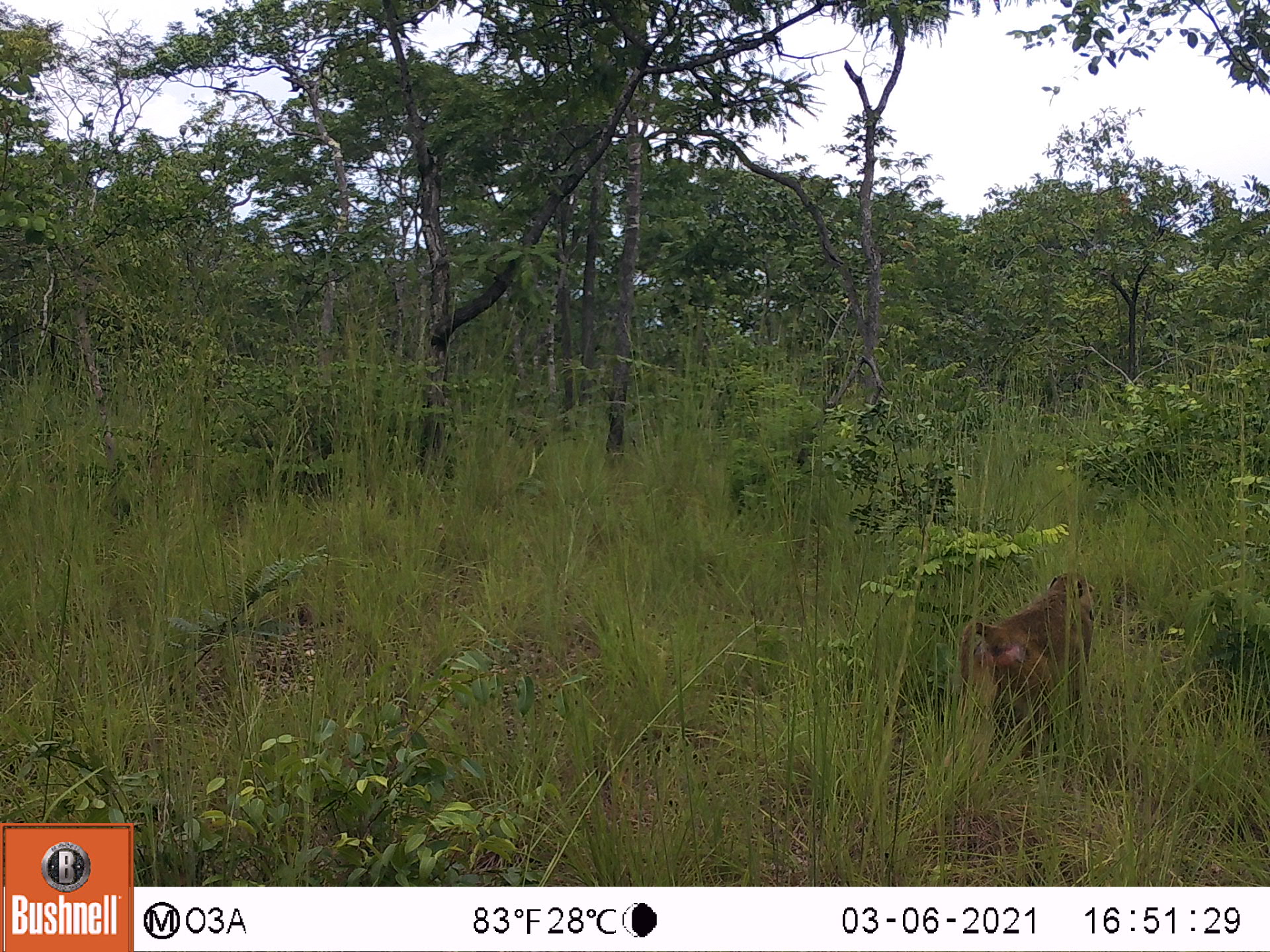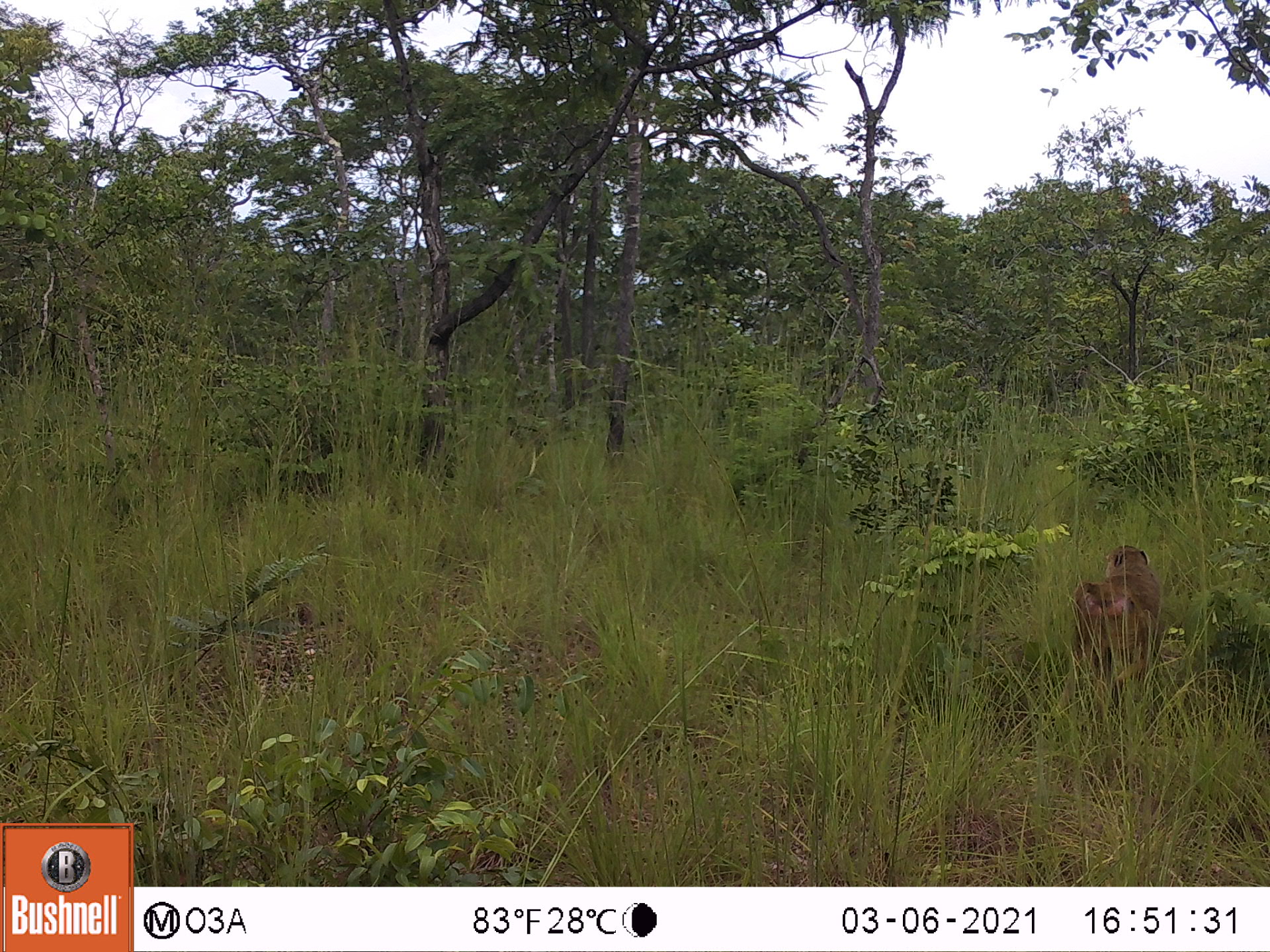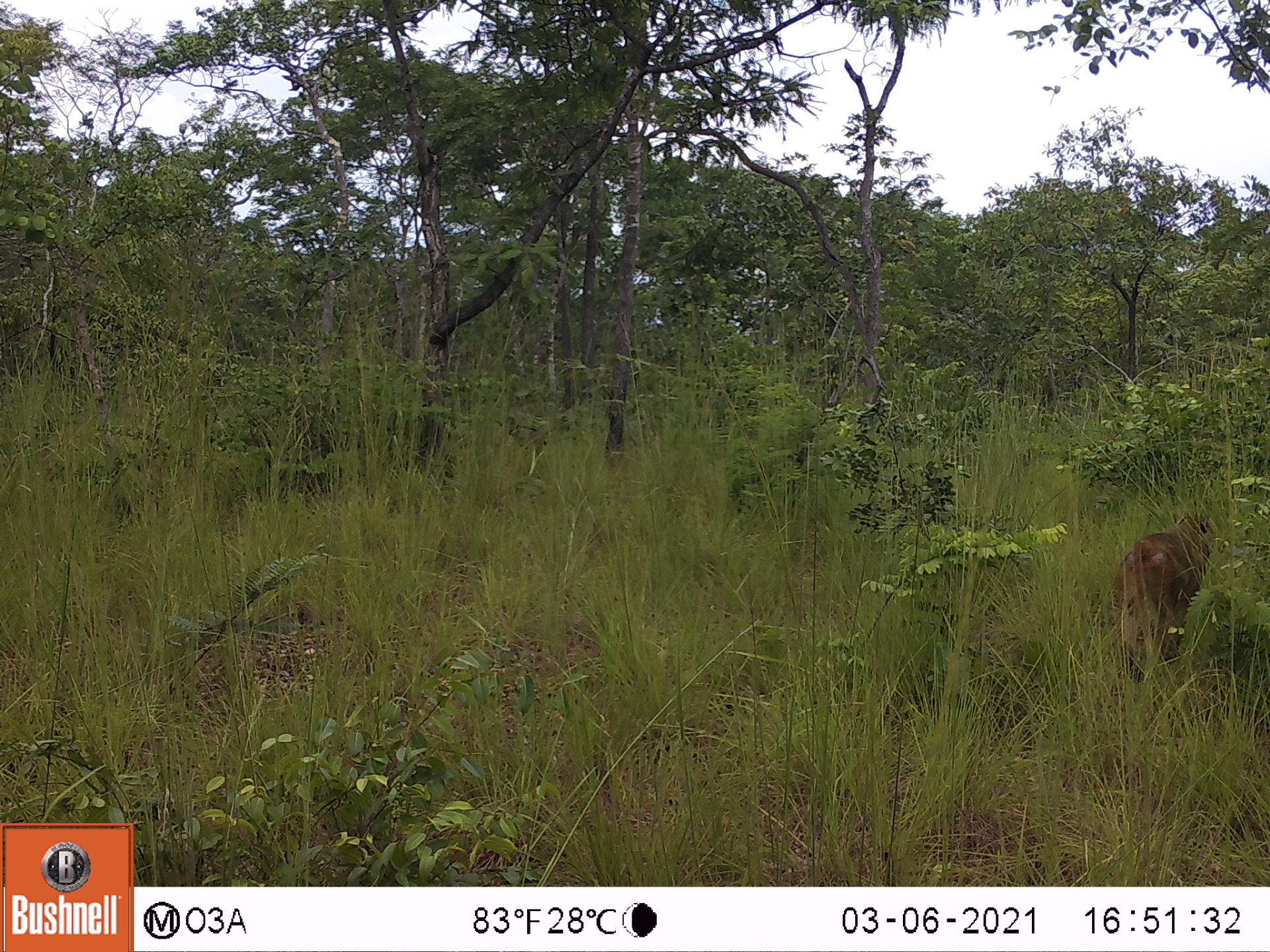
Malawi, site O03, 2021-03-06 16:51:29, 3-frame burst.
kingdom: Animalia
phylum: Chordata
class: Mammalia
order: Primates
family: Cercopithecidae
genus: Papio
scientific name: Papio cynocephalus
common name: yellow baboon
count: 1